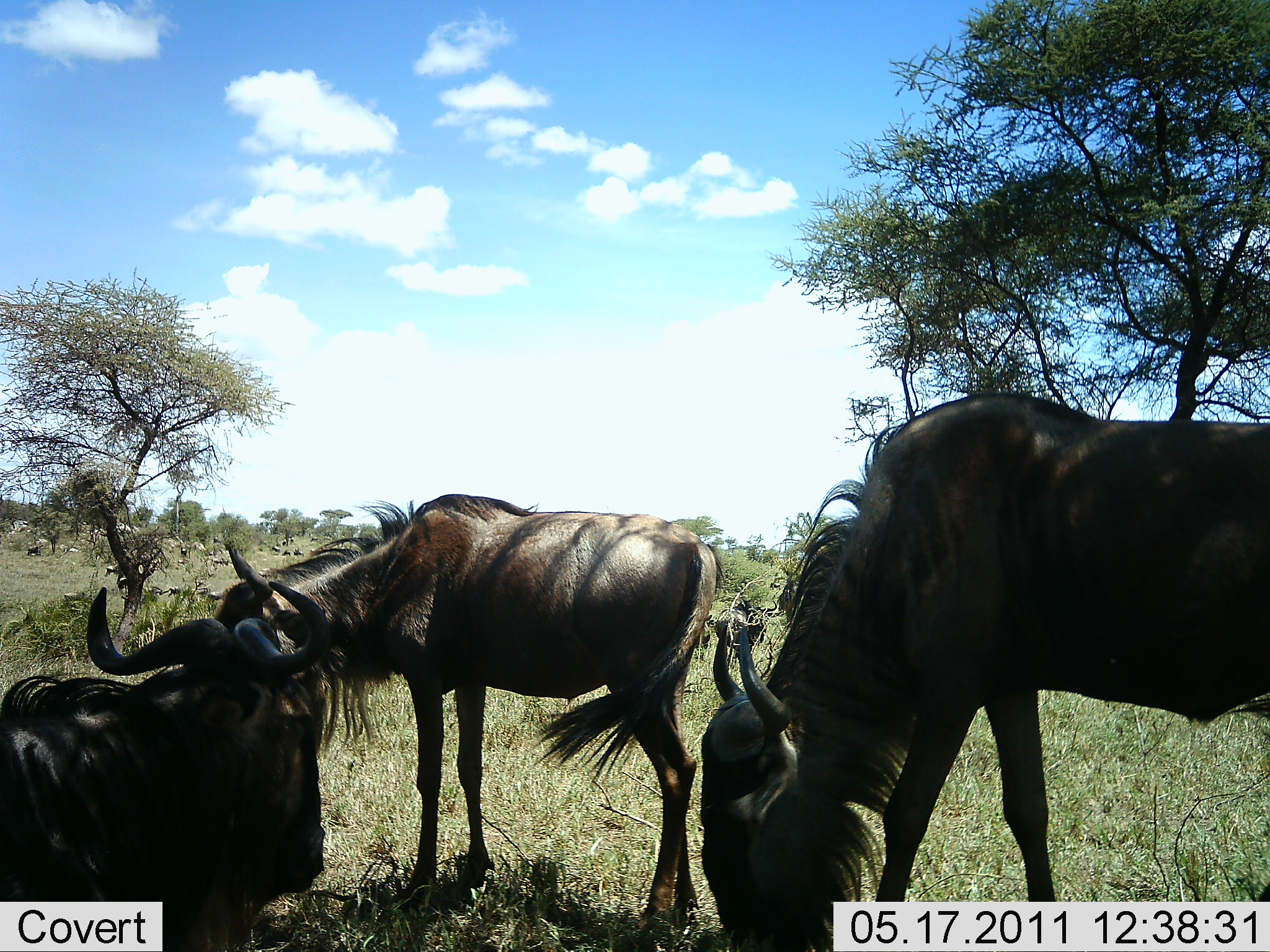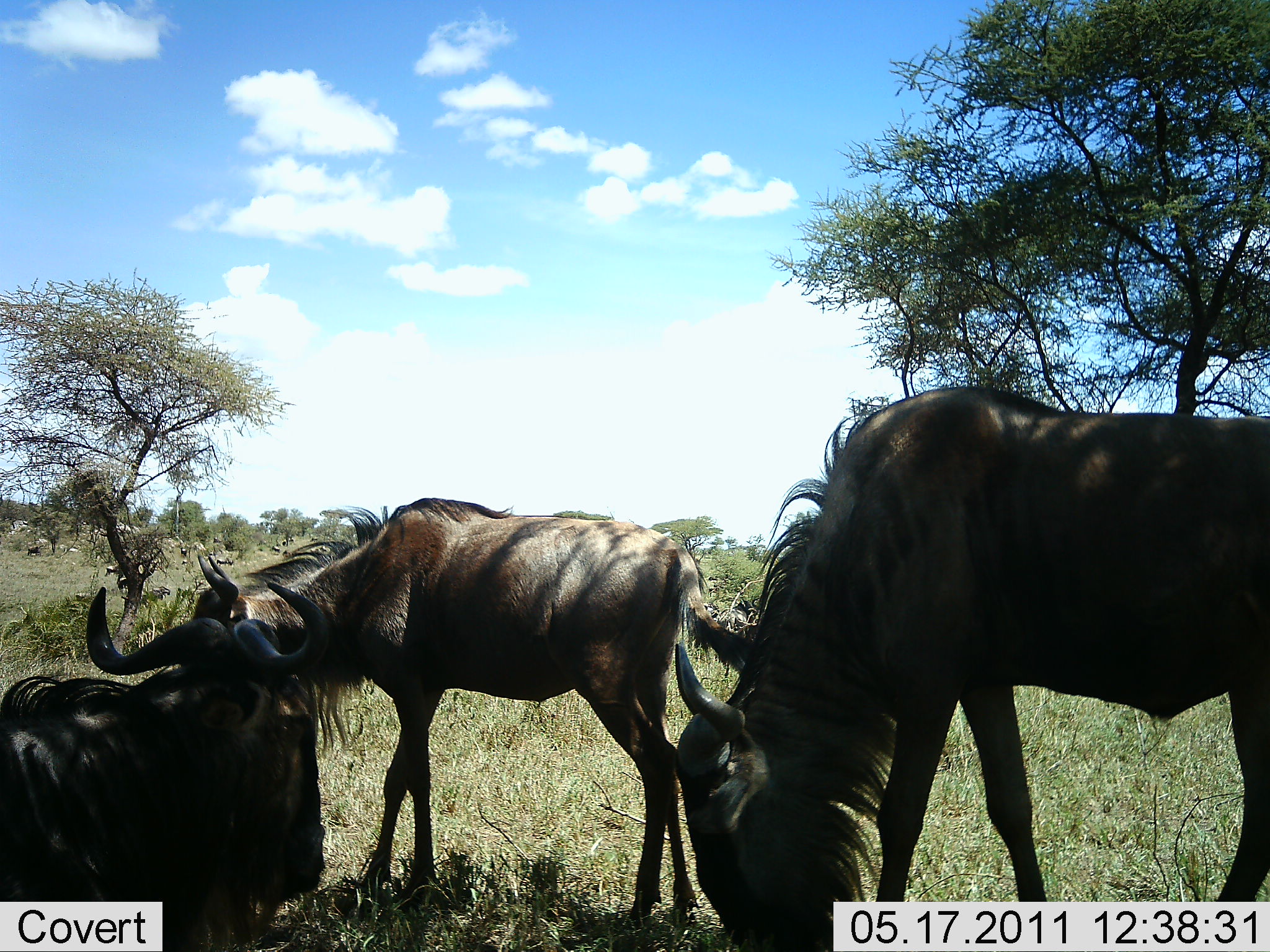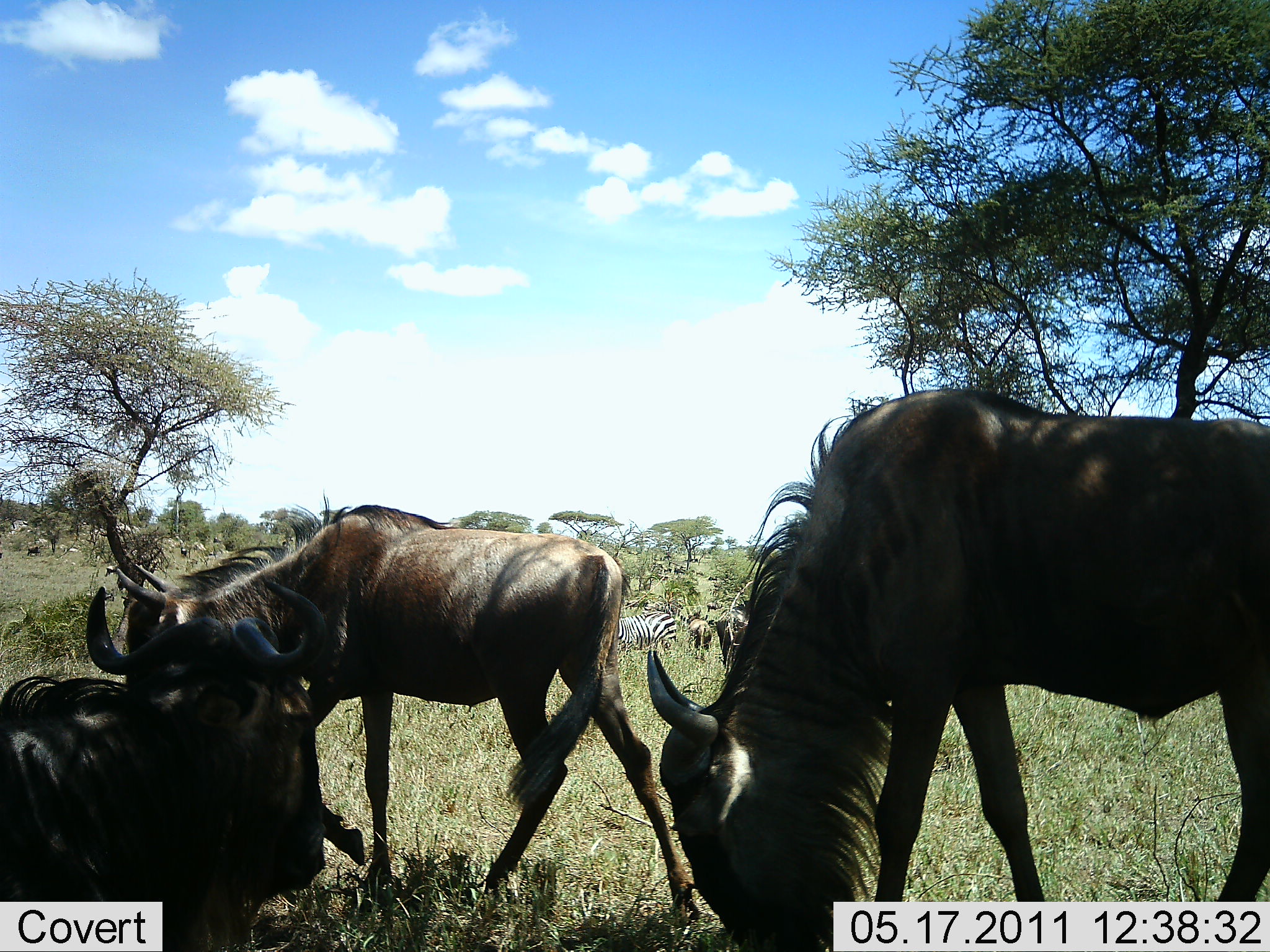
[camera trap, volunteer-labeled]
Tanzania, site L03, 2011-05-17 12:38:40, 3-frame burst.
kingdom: Animalia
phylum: Chordata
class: Mammalia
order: Artiodactyla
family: Bovidae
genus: Connochaetes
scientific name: Connochaetes taurinus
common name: blue wildebeest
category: wildebeest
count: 3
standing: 23%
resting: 54%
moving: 54%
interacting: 0%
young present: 0%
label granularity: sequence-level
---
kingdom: Animalia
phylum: Chordata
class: Mammalia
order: Perissodactyla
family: Equidae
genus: Equus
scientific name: Equus quagga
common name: plains zebra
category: zebra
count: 1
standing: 82%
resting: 9%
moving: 0%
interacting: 0%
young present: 0%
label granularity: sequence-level